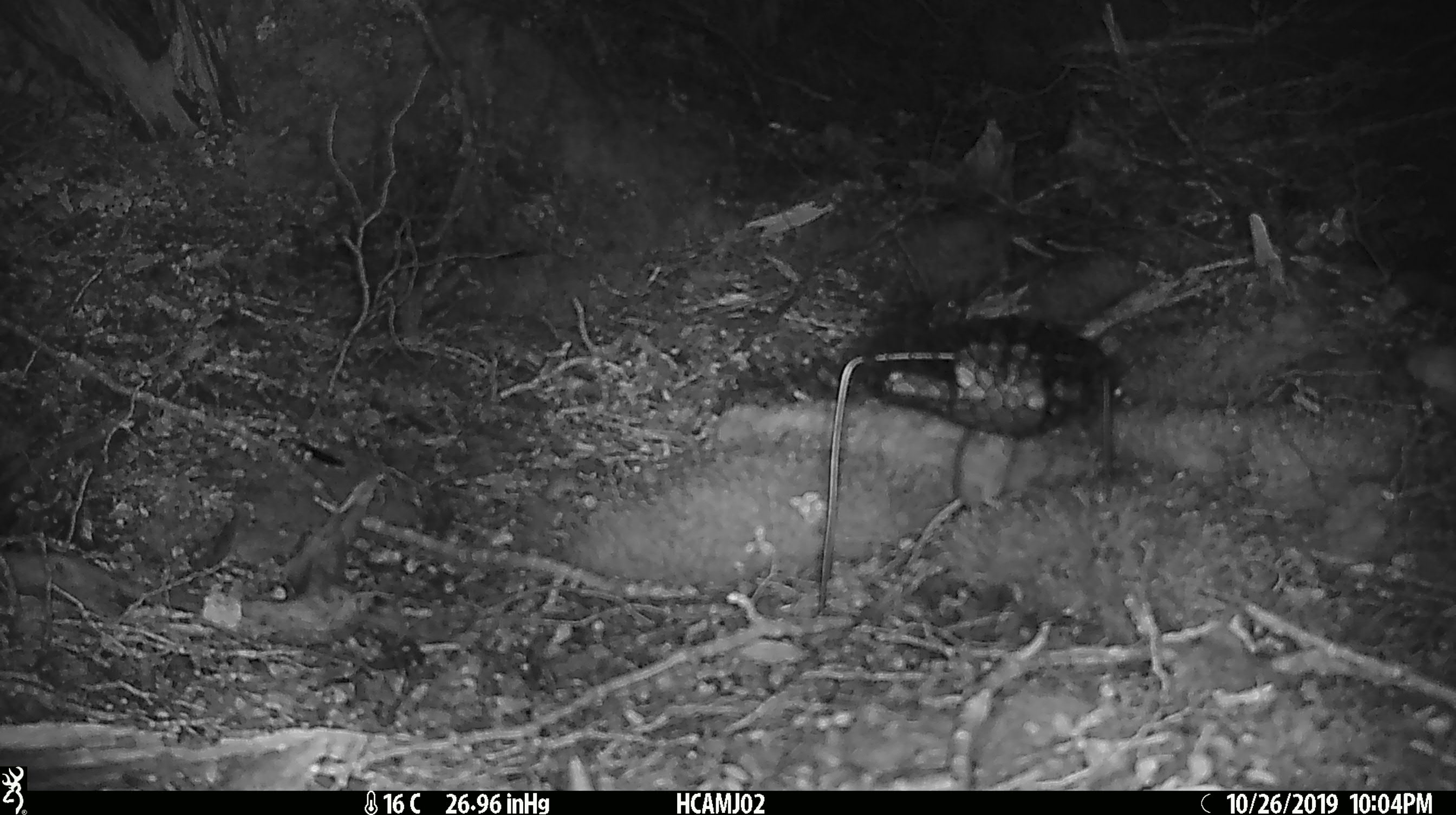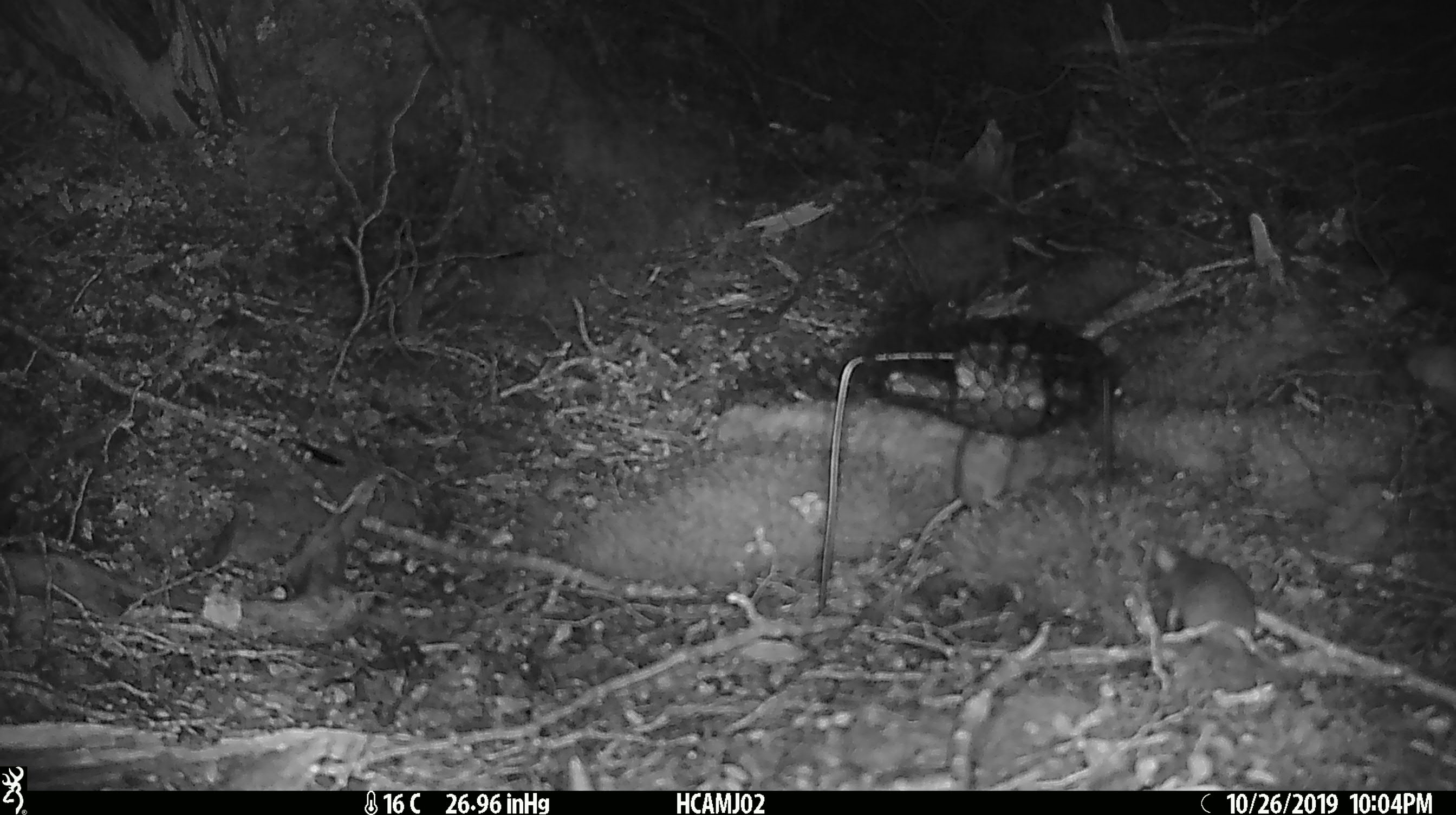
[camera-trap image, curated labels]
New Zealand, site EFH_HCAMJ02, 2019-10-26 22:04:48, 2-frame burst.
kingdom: Animalia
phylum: Chordata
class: Mammalia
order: Rodentia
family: Muridae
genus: Mus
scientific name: Mus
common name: mouse